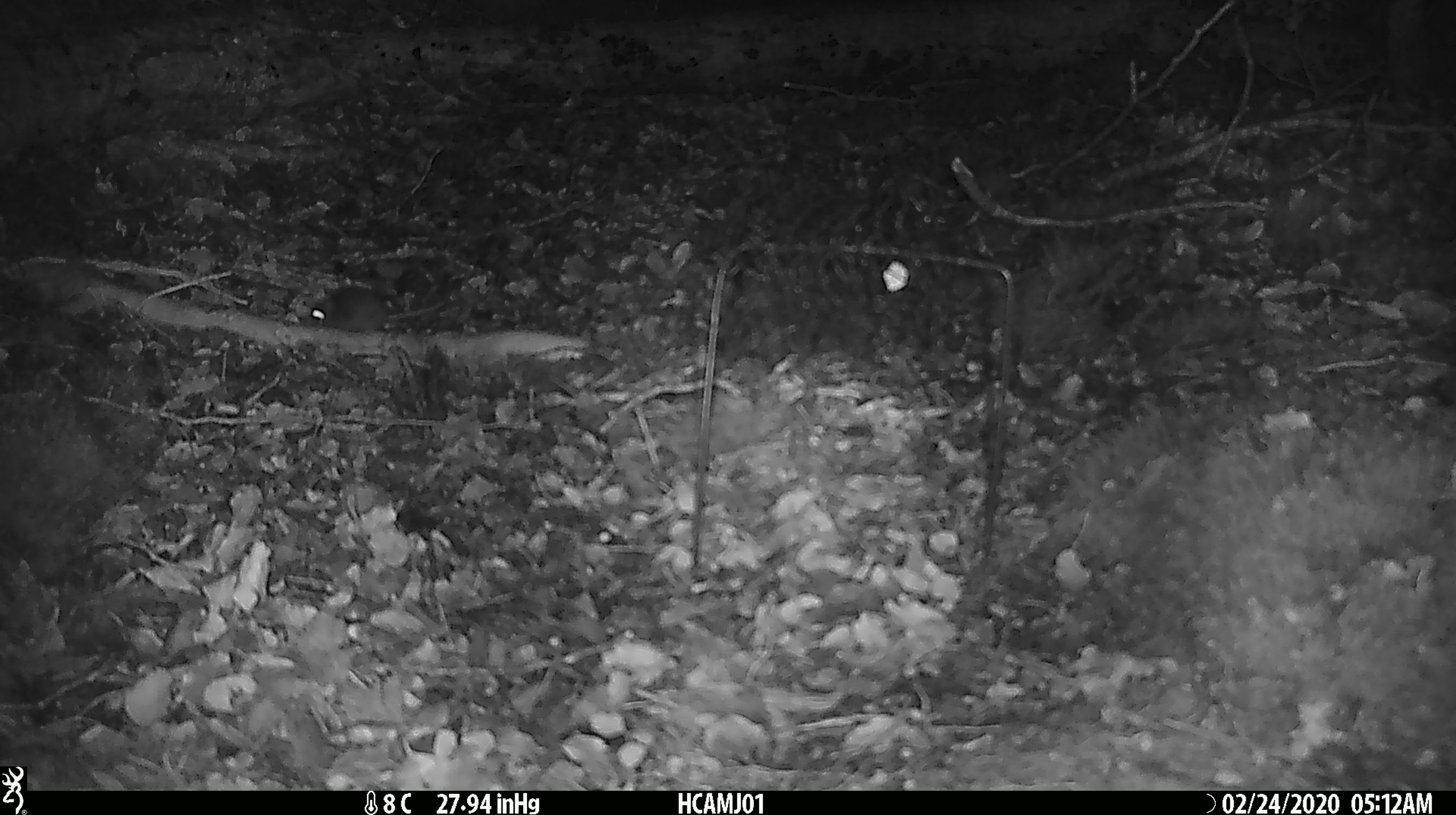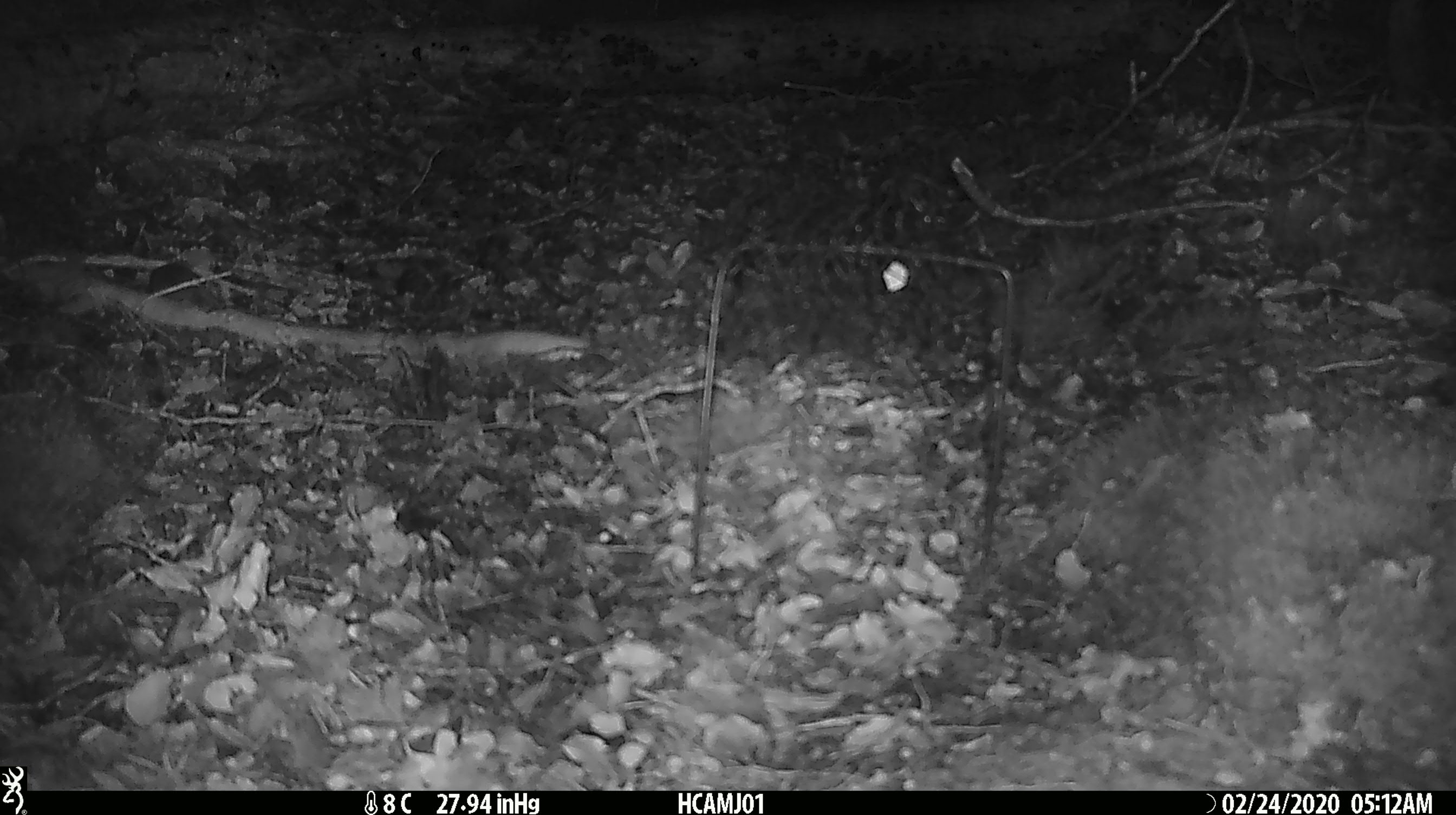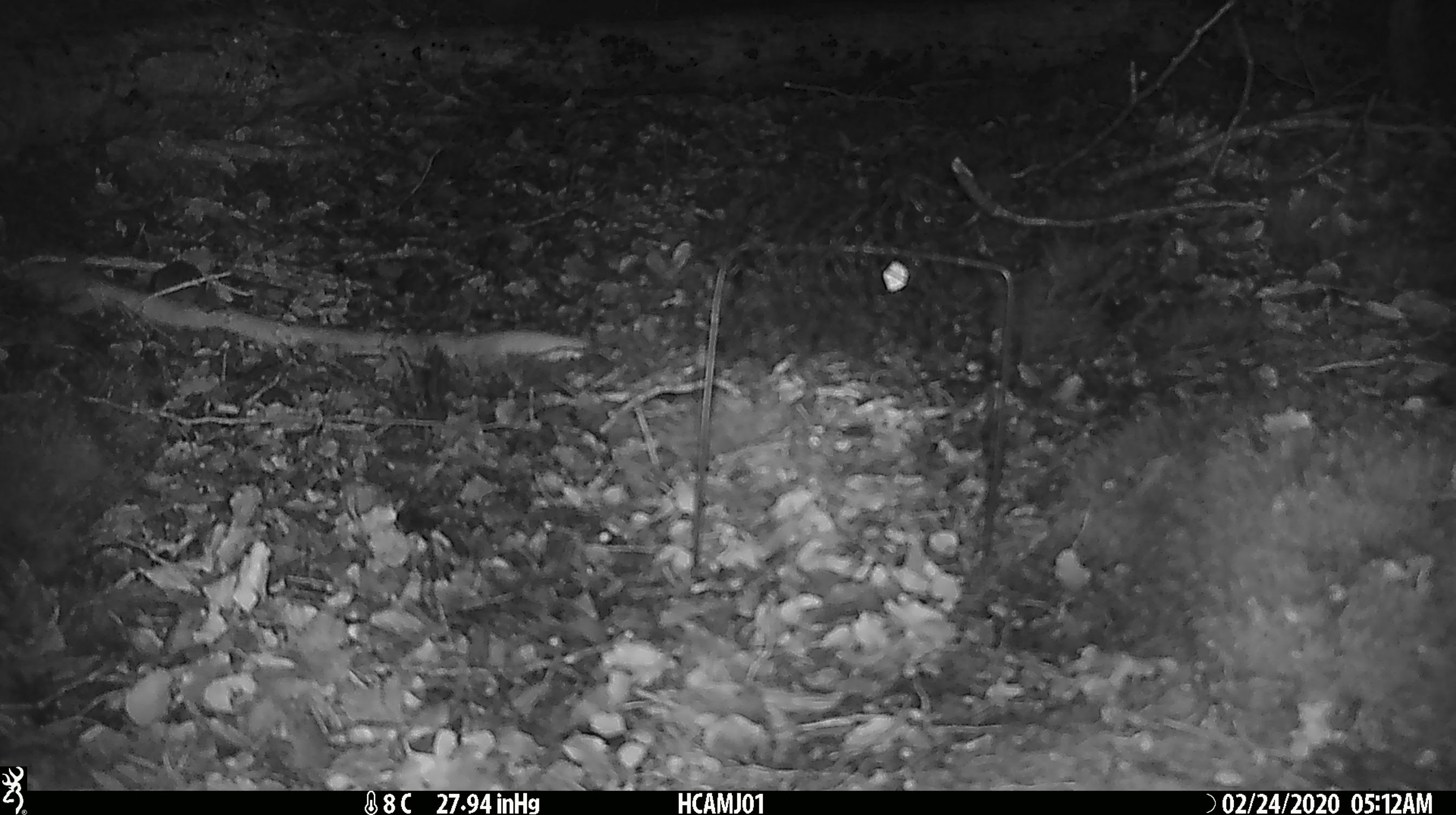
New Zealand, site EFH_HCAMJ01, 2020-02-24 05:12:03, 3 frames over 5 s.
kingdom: Animalia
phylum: Chordata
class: Mammalia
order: Rodentia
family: Muridae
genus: Mus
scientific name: Mus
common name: mouse